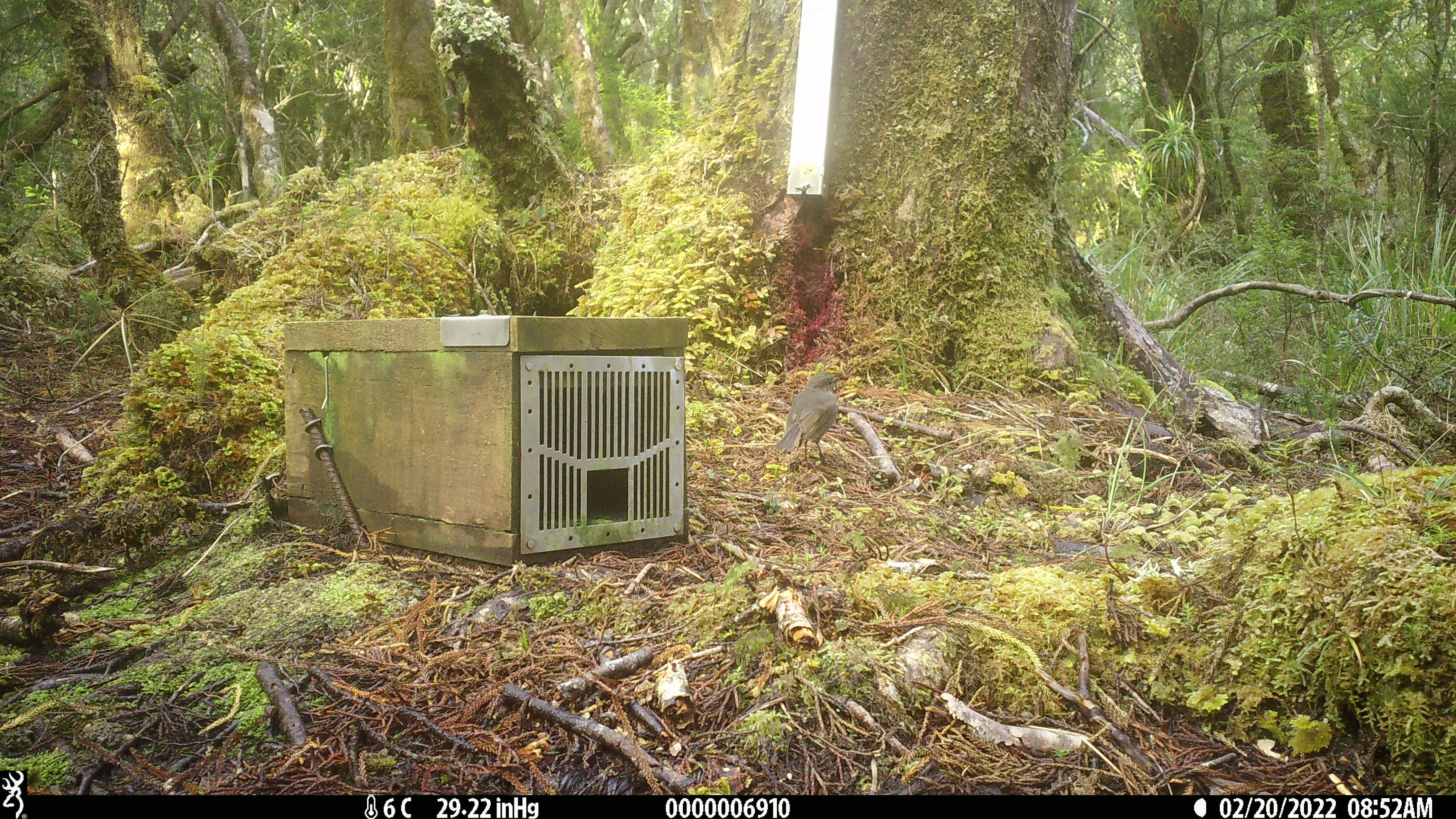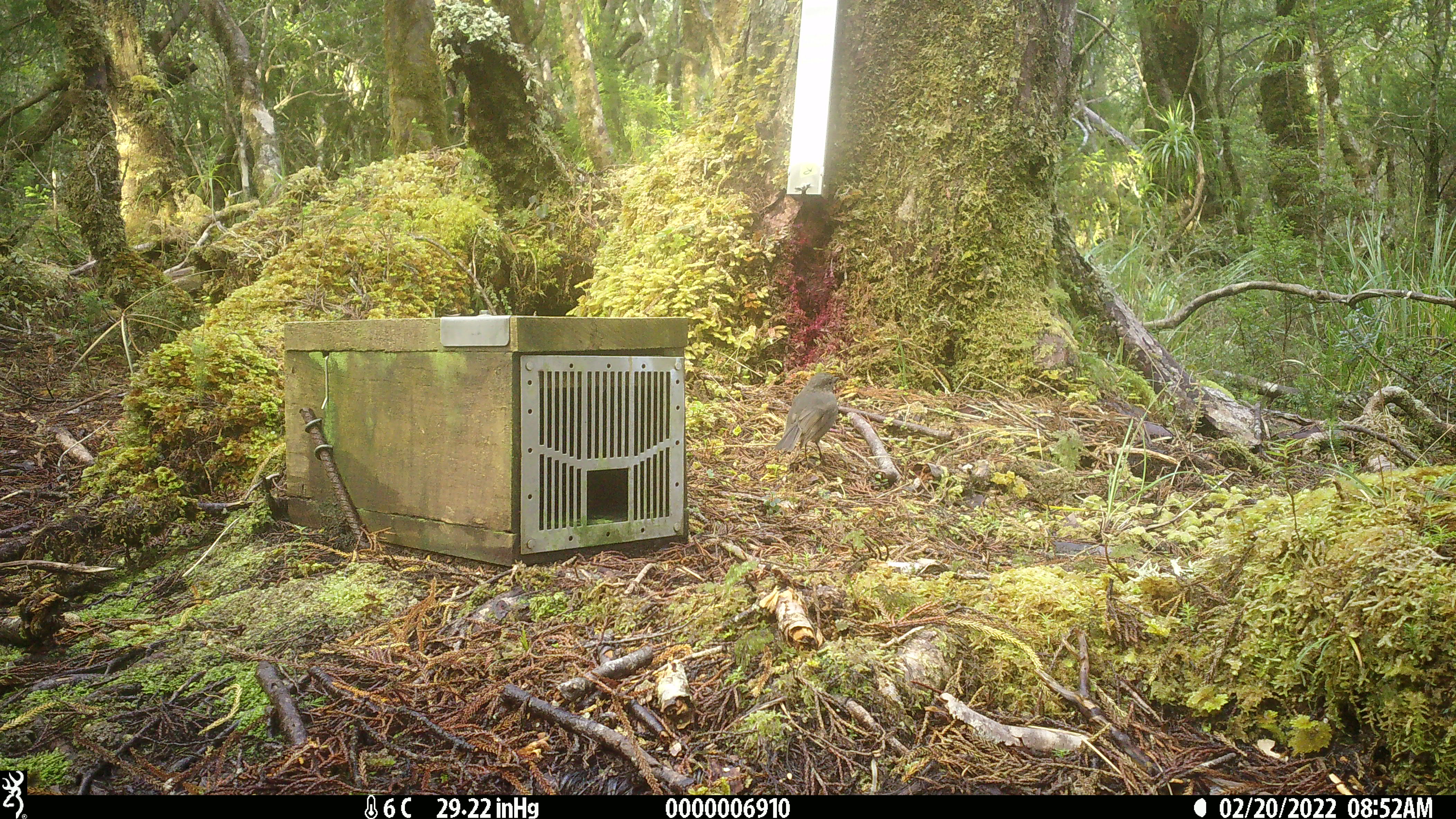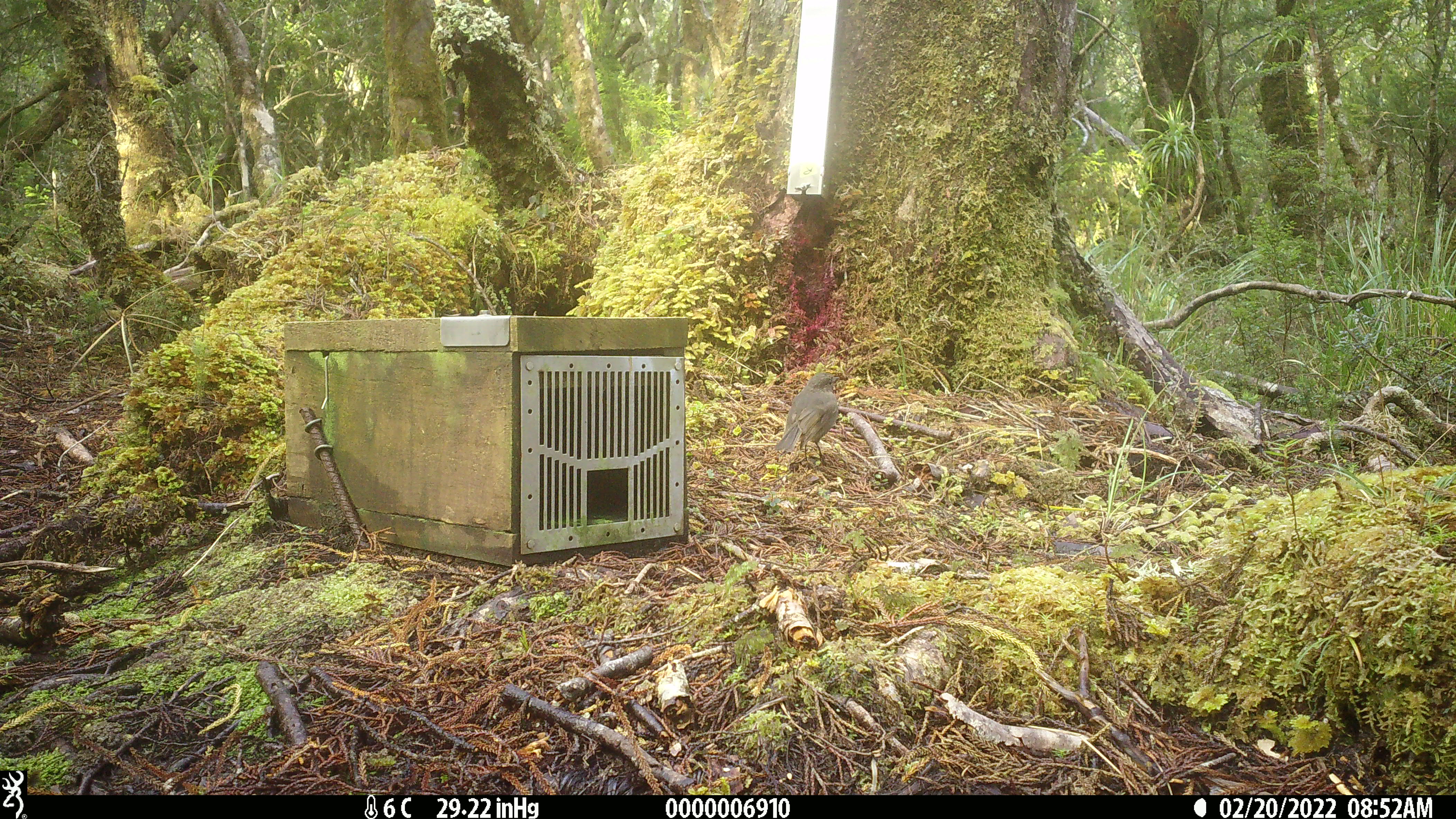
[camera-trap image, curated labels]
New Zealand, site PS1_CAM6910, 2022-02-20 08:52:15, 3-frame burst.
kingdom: Animalia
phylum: Chordata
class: Aves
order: Passeriformes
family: Petroicidae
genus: Petroica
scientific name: Petroica australis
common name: new zealand robin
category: robin